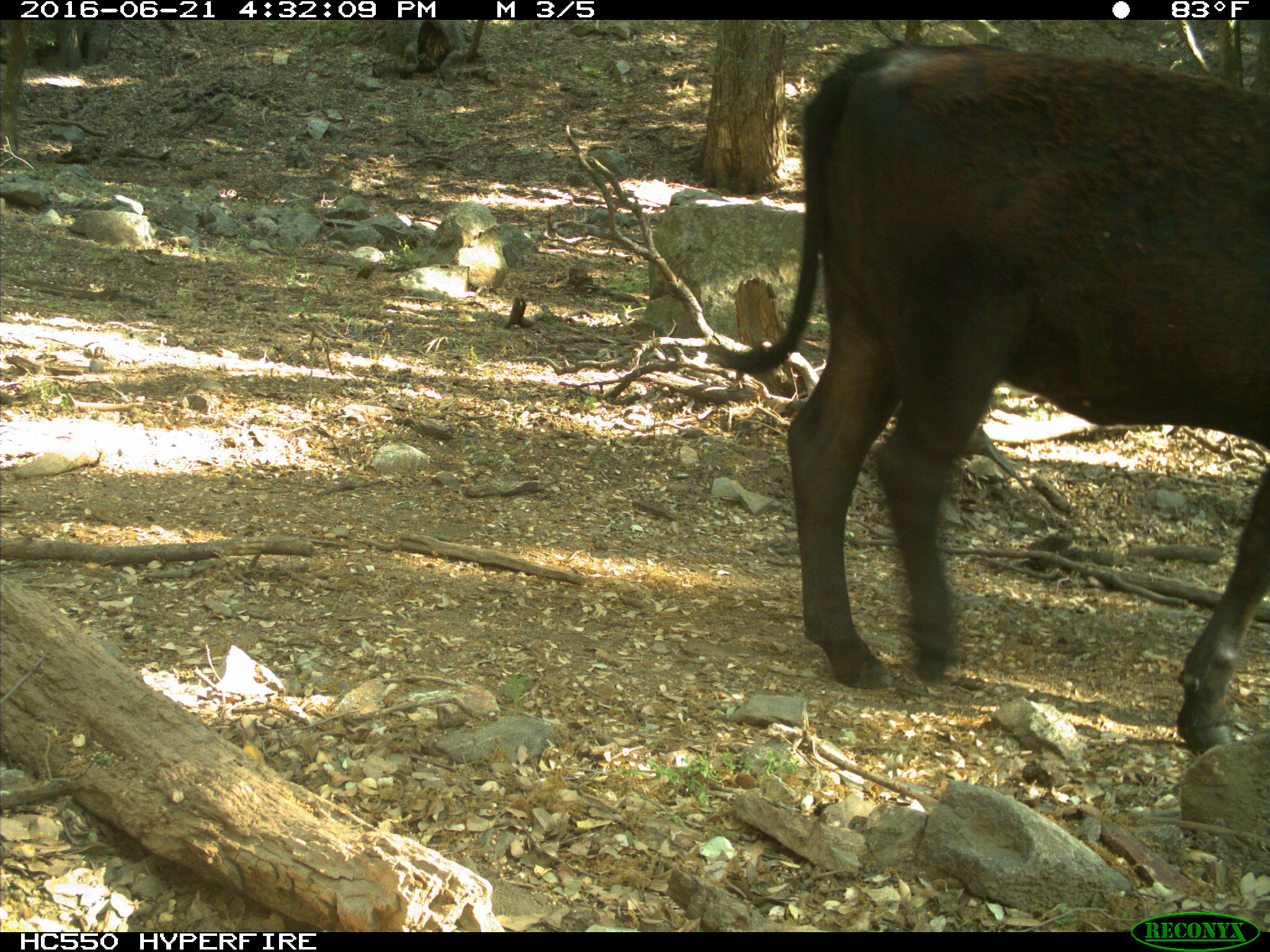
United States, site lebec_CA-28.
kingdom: Animalia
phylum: Chordata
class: Mammalia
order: Artiodactyla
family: Bovidae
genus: Bos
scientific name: Bos taurus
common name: domestic cow